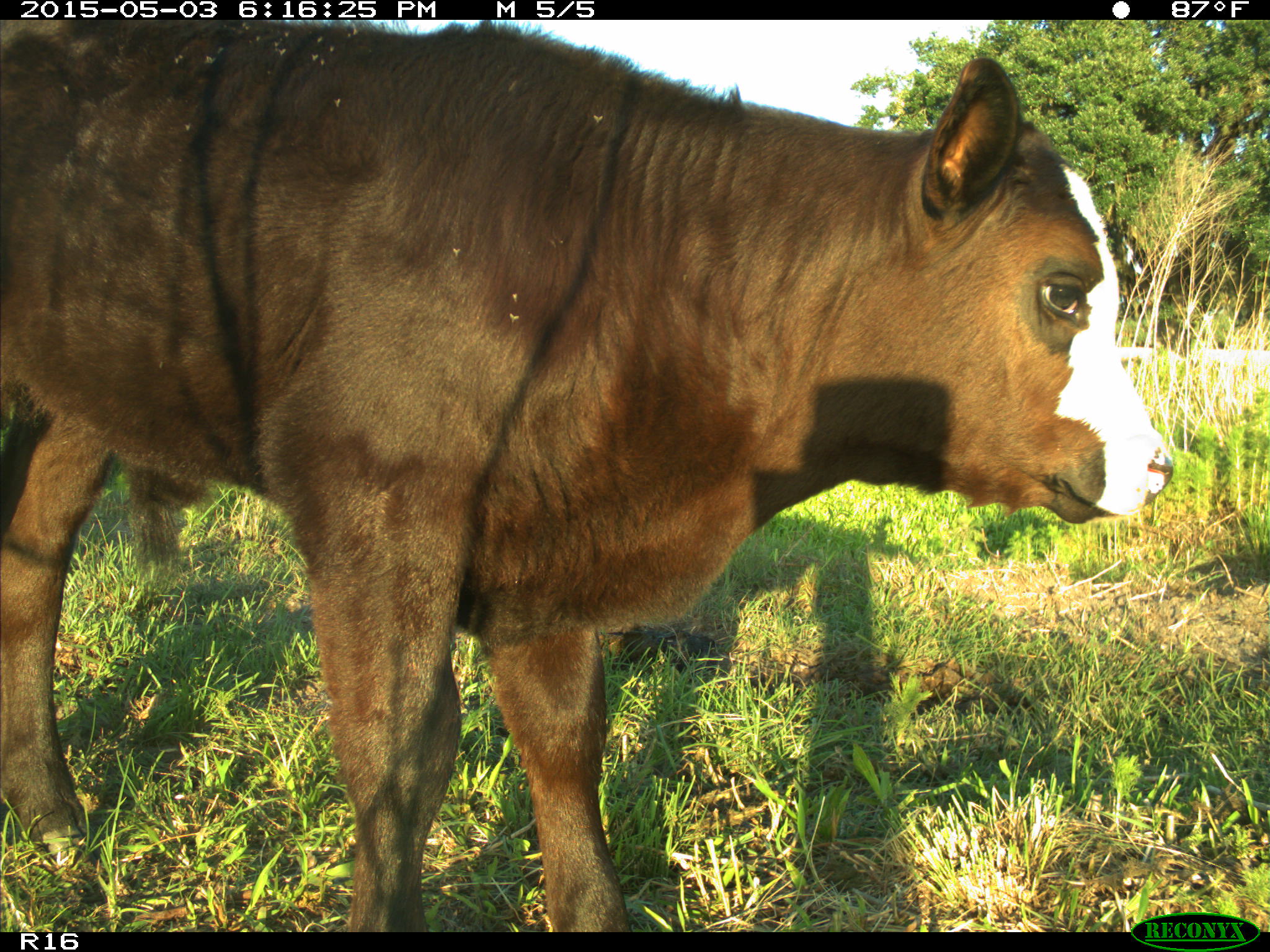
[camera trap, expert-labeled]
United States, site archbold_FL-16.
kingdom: Animalia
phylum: Chordata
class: Mammalia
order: Artiodactyla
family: Bovidae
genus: Bos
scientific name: Bos taurus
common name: domestic cow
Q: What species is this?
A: Bos taurus (domestic cow).